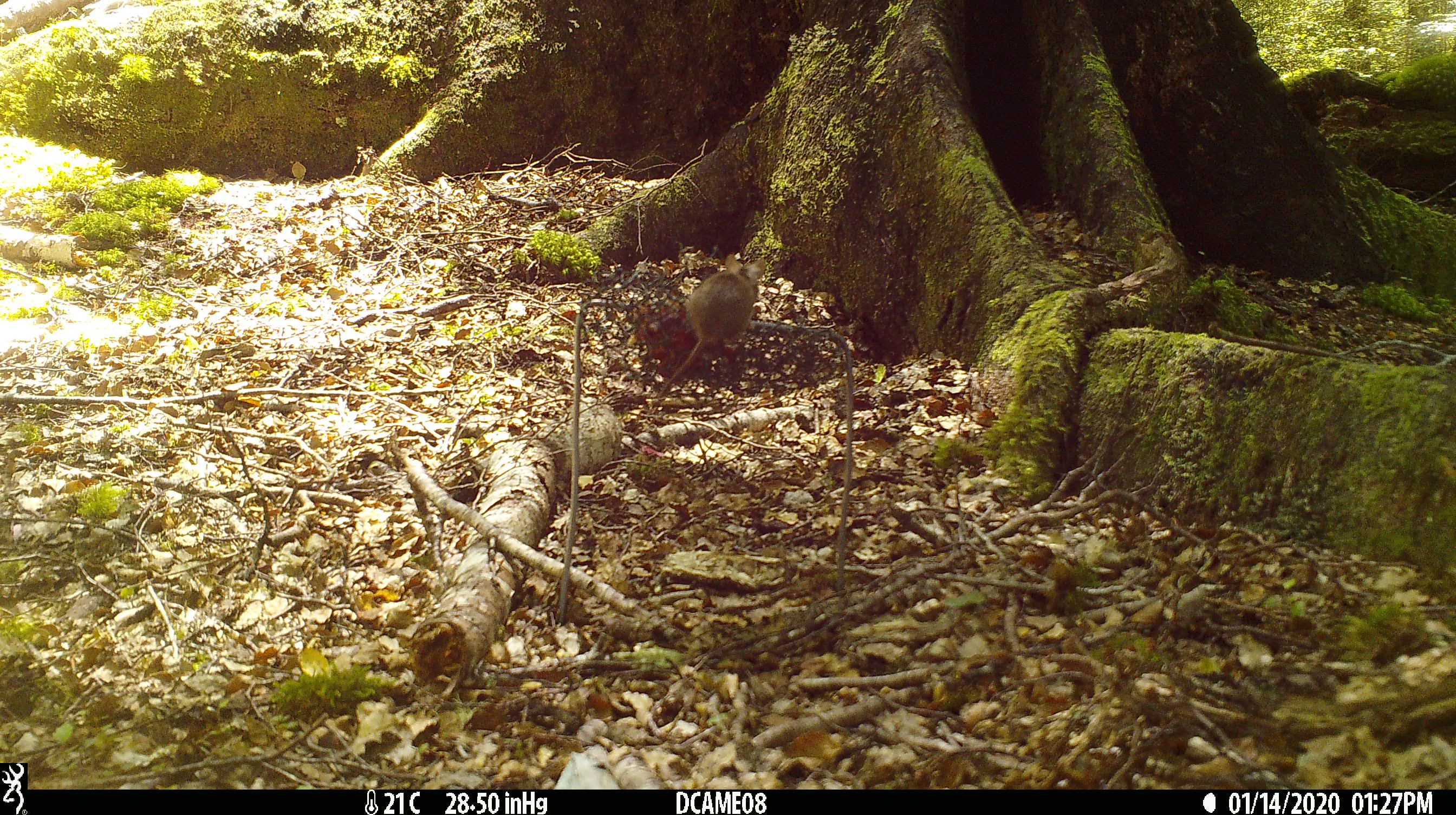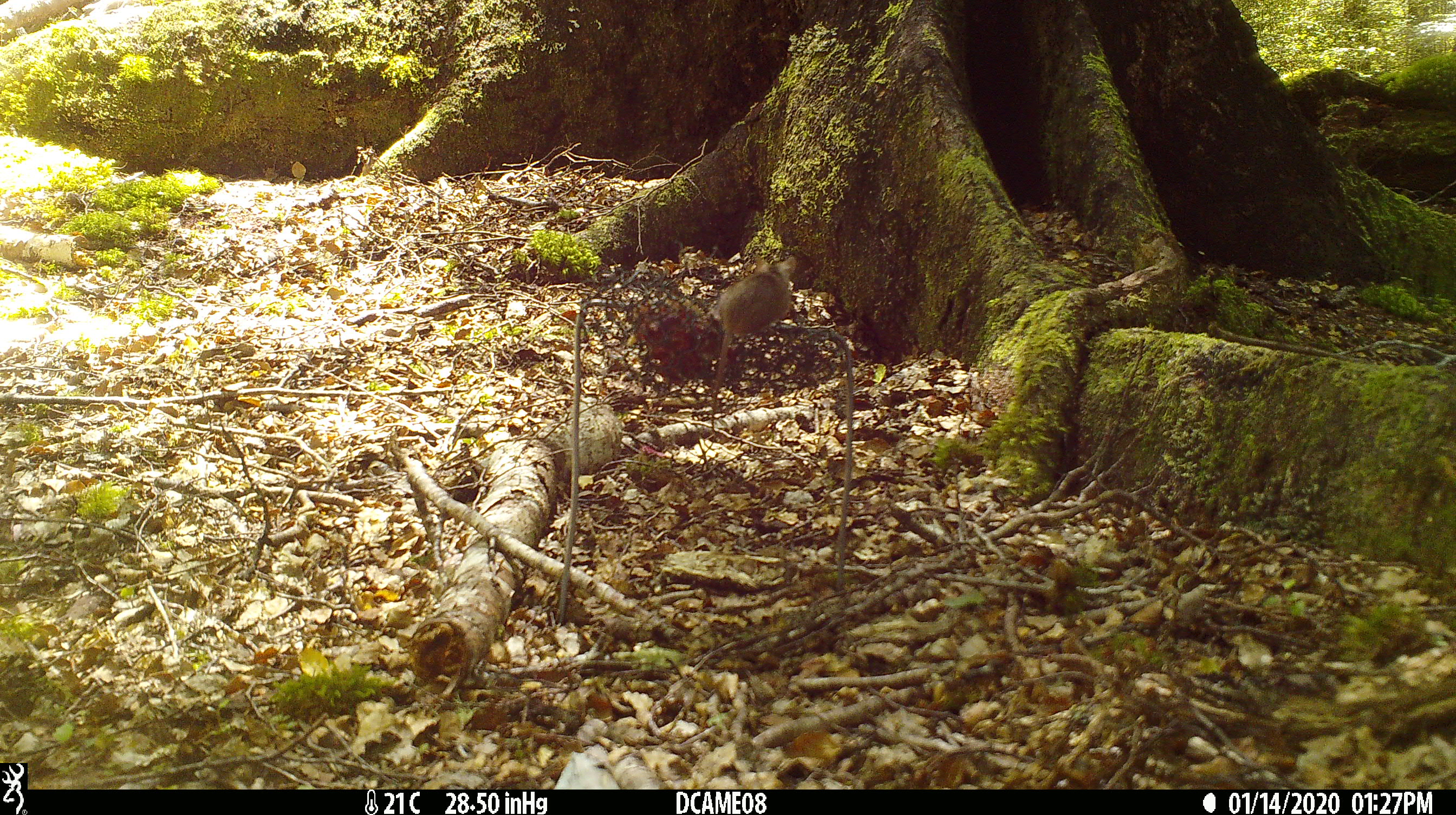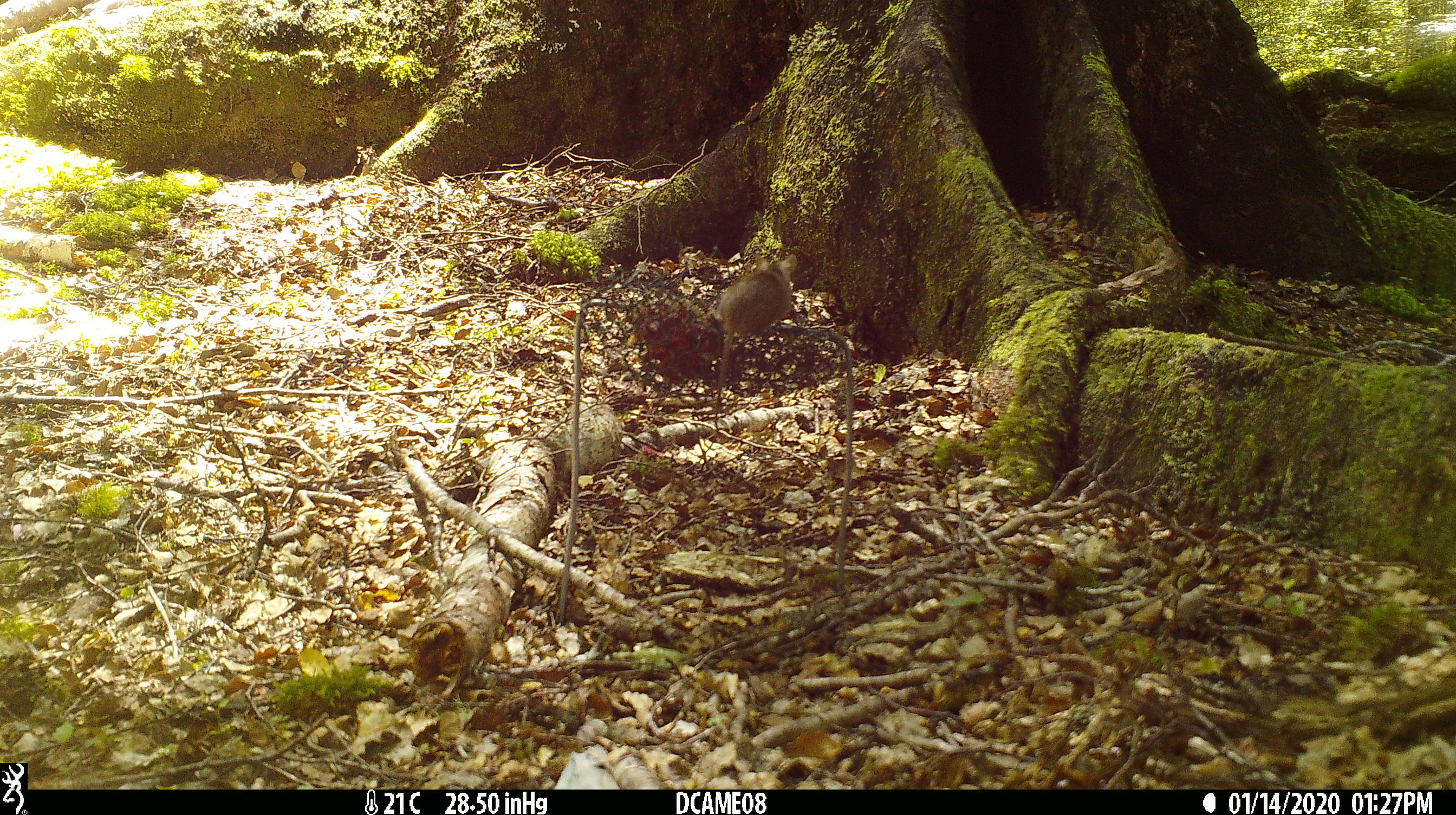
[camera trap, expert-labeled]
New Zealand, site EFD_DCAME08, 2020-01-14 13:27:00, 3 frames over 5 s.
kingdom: Animalia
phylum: Chordata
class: Mammalia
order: Rodentia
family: Muridae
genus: Mus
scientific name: Mus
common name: mouse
Mouse (Mus).